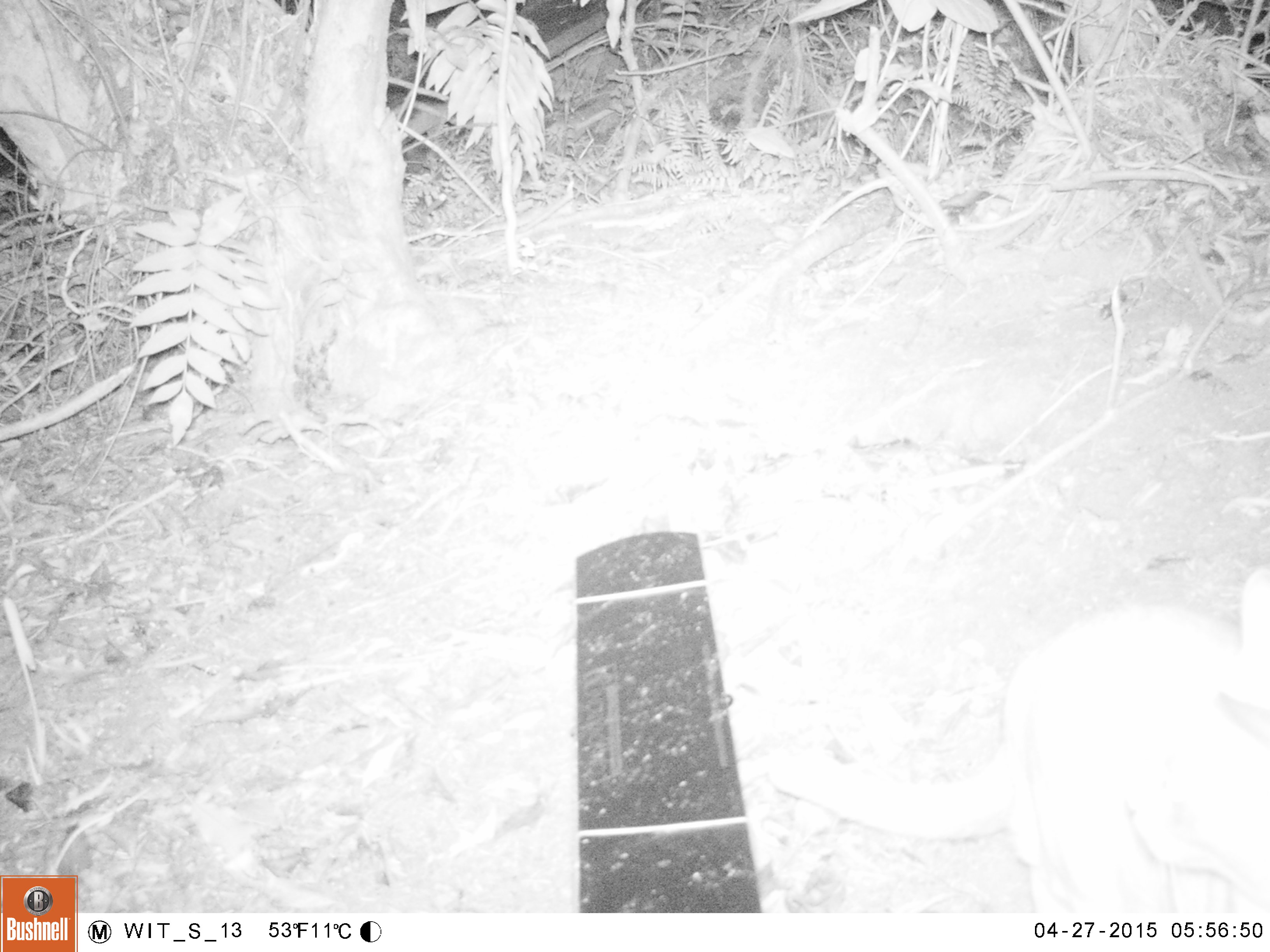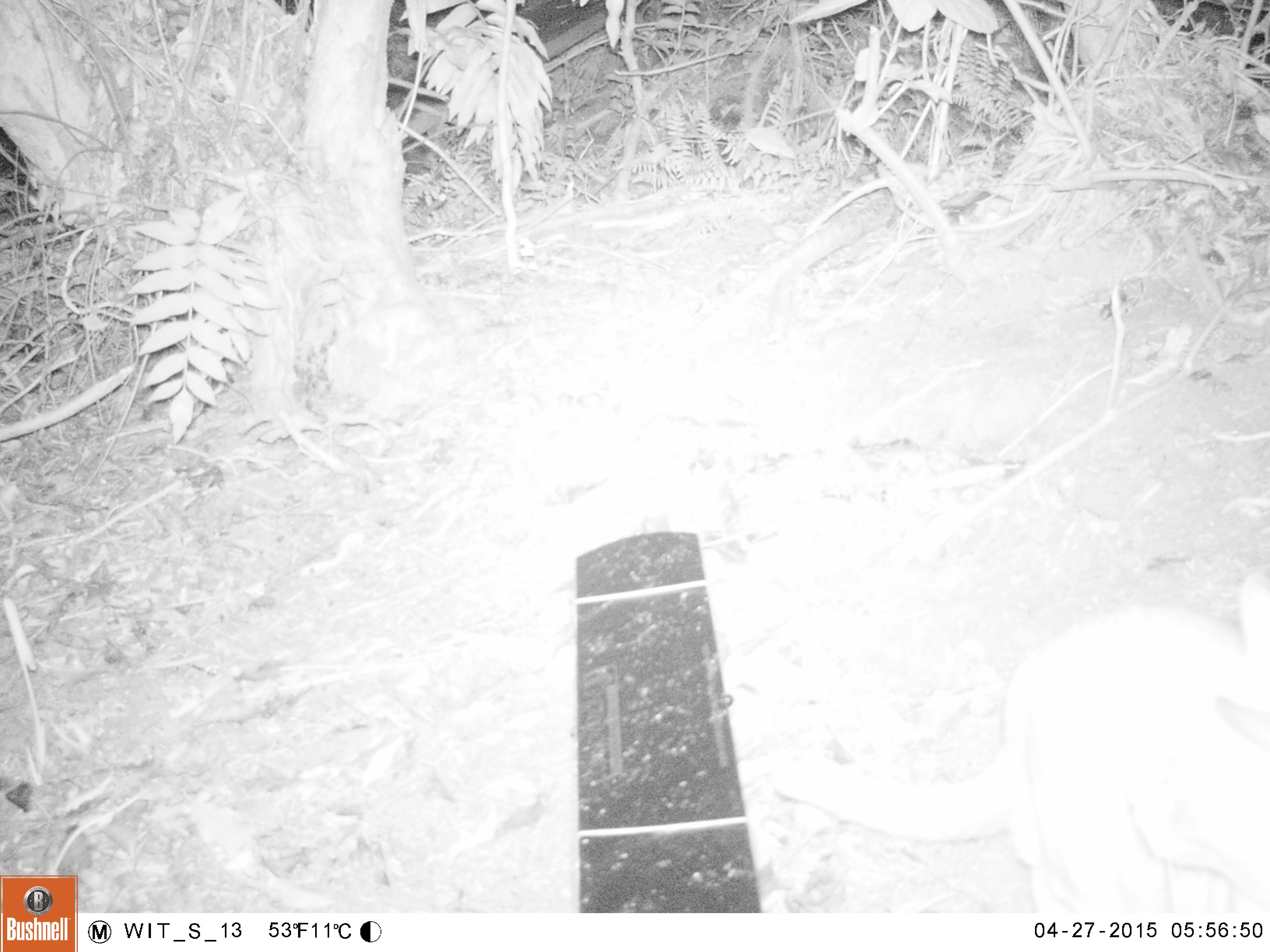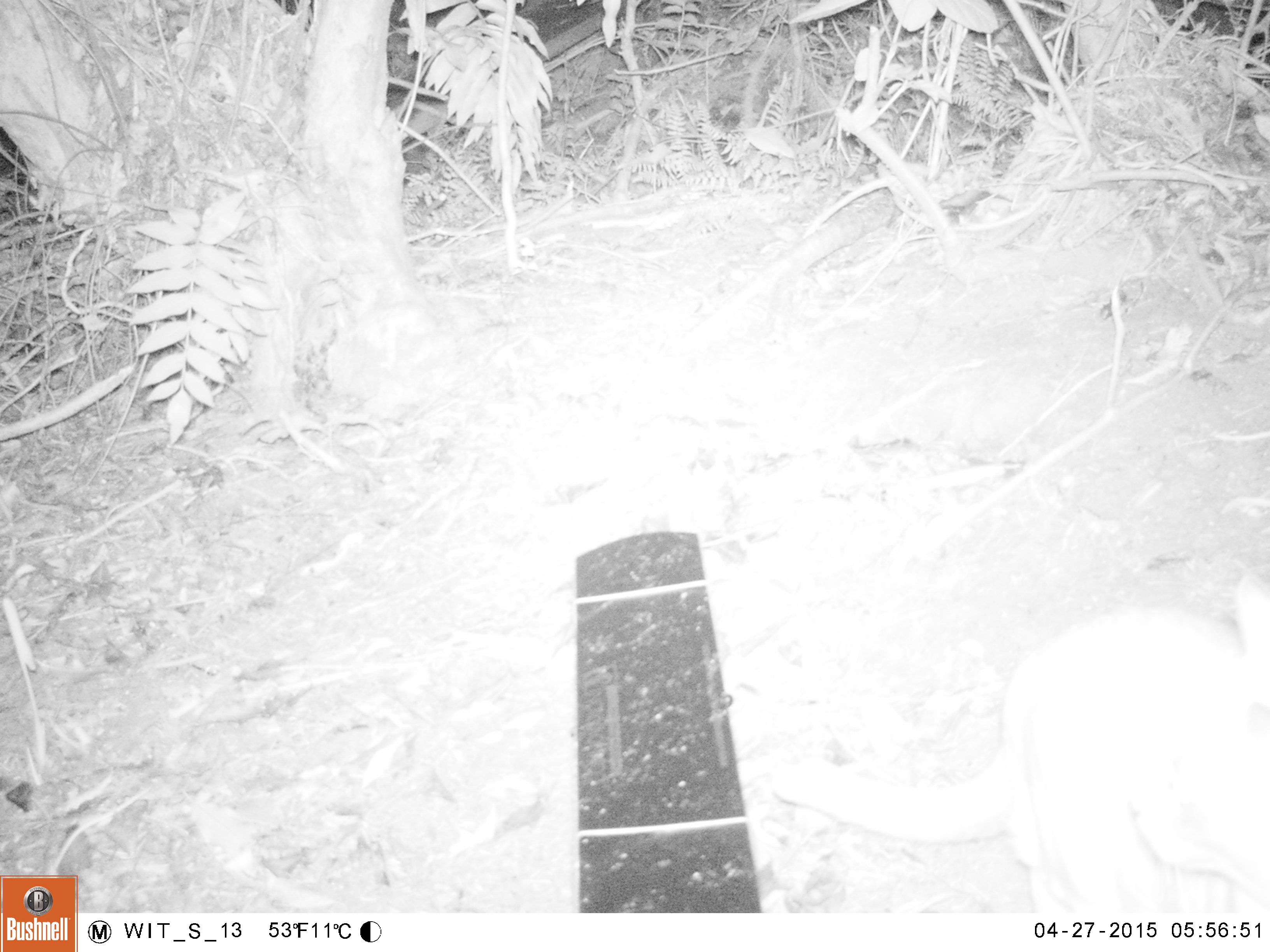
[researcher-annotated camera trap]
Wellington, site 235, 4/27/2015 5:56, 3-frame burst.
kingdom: Animalia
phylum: Chordata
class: Mammalia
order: Carnivora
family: Felidae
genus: Felis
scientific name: Felis catus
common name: cat